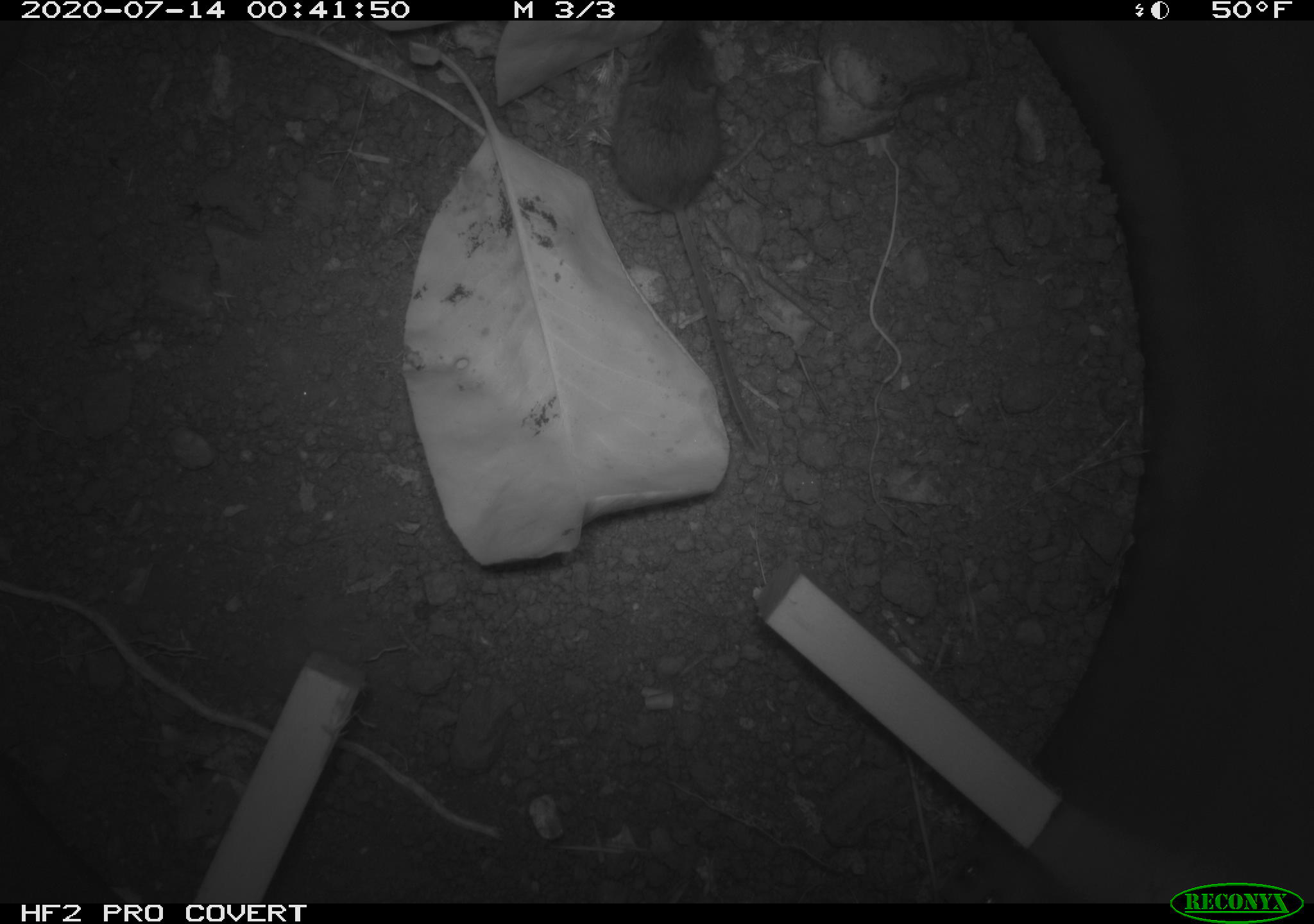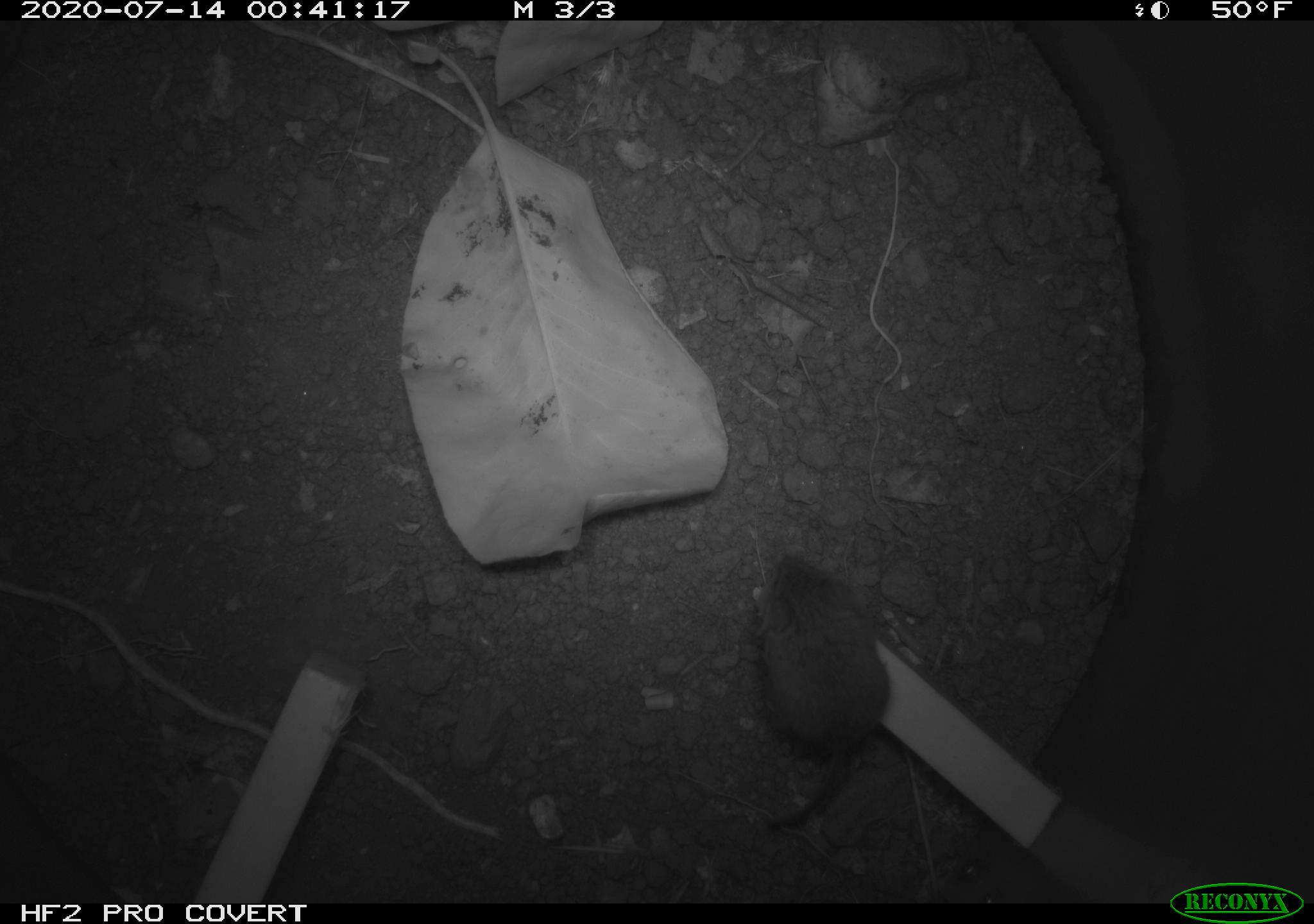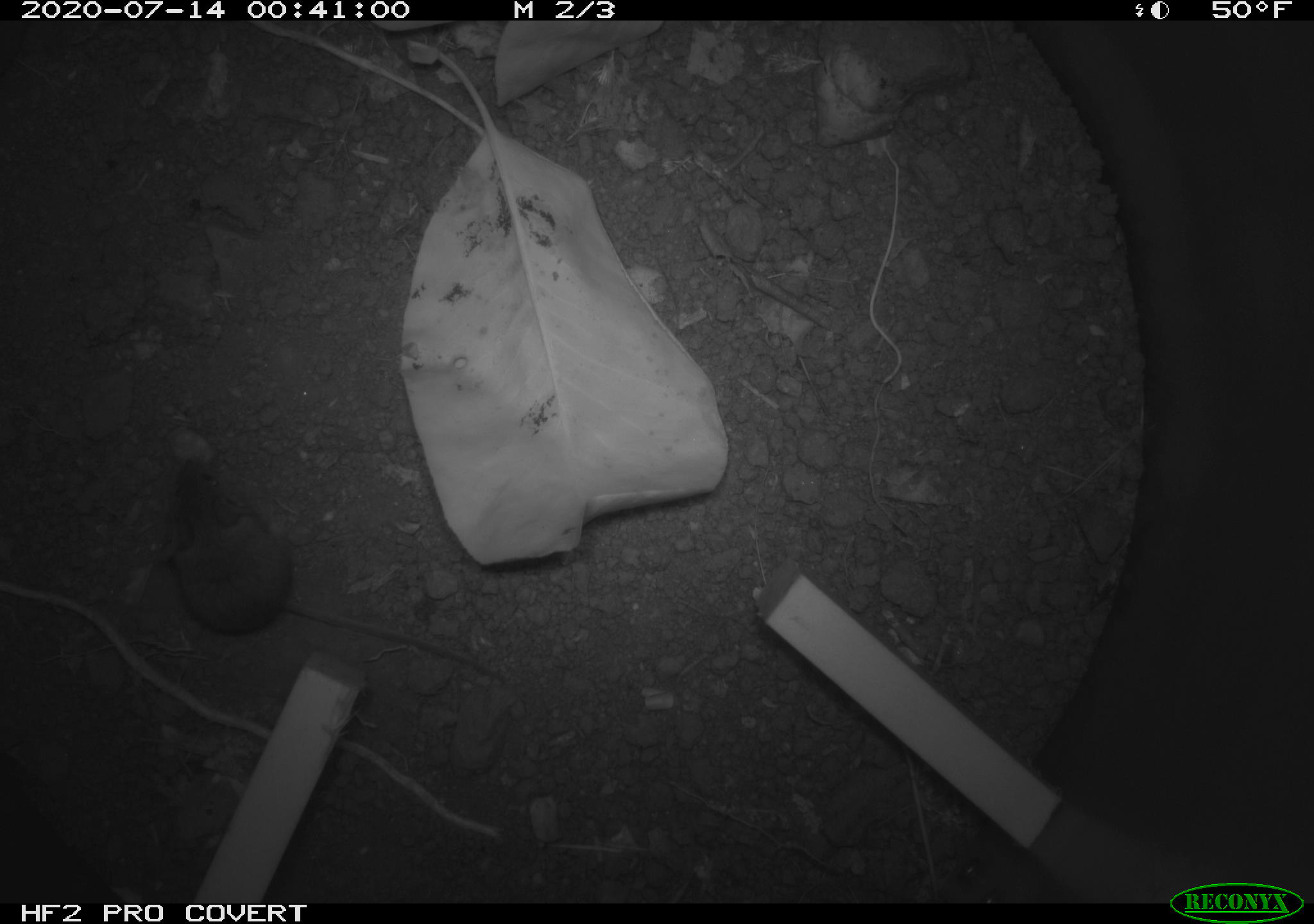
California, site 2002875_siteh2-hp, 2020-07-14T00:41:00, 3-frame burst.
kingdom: Animalia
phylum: Chordata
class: Mammalia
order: Rodentia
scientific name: Rodentia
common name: rodent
Rodent (Rodentia).